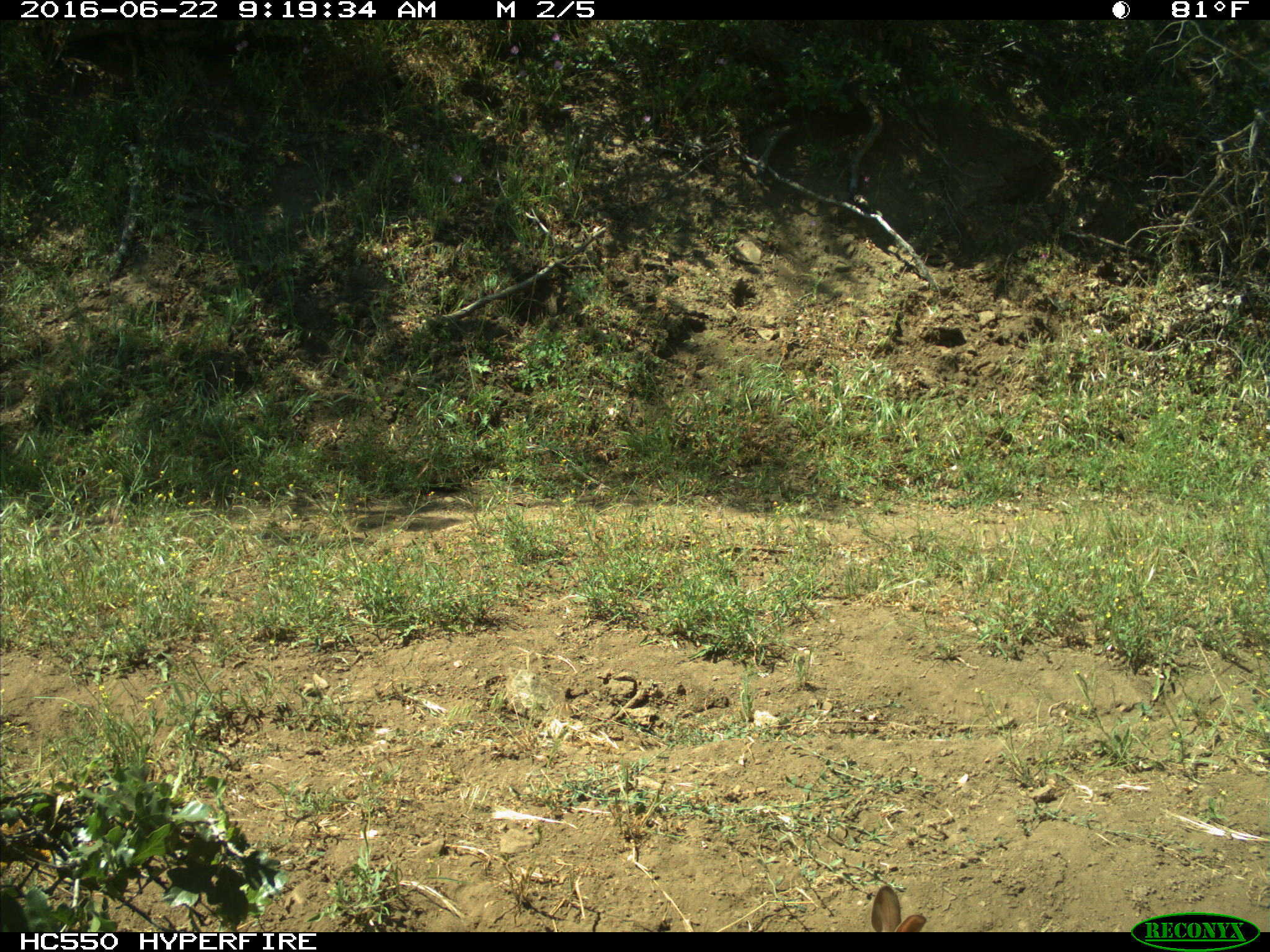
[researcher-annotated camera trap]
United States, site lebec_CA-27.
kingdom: Animalia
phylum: Chordata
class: Mammalia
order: Lagomorpha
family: Leporidae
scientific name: Leporidae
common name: rabbits and hares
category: unidentified rabbit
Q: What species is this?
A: Unidentified rabbit (rabbits and hares) (Leporidae).